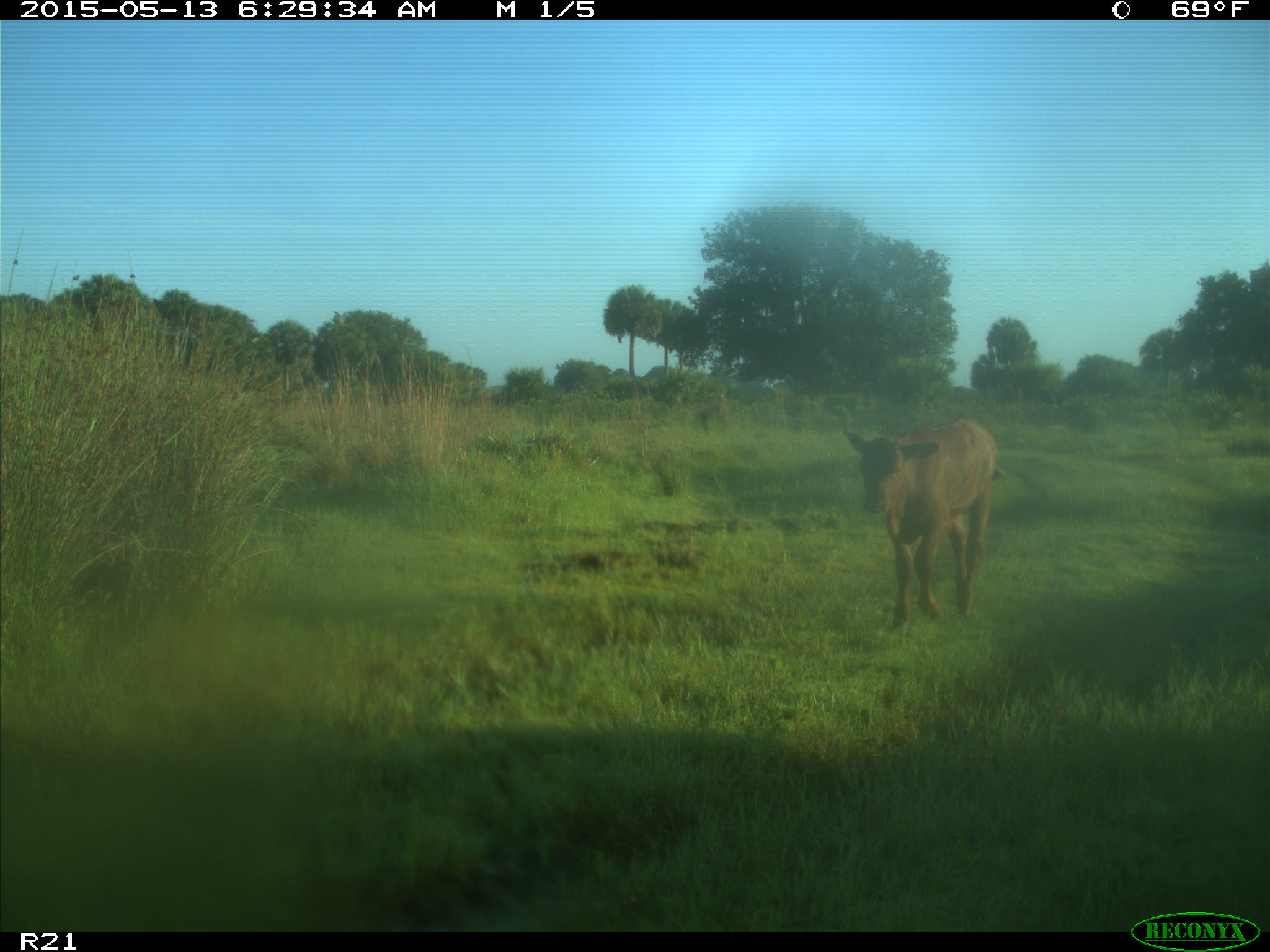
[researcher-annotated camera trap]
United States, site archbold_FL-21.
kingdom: Animalia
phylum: Chordata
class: Mammalia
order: Artiodactyla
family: Bovidae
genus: Bos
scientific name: Bos taurus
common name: domestic cow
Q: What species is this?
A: Bos taurus (domestic cow).